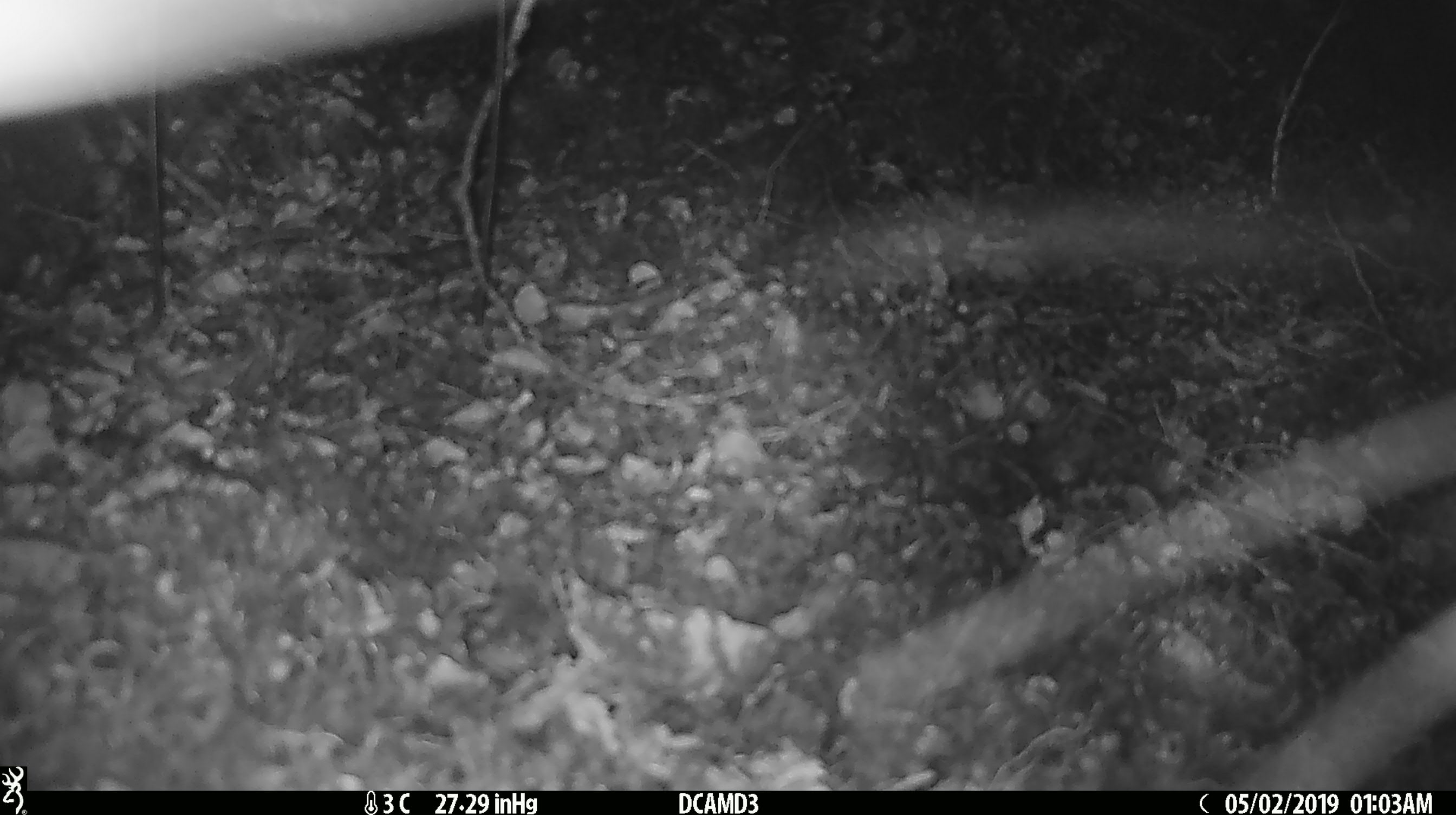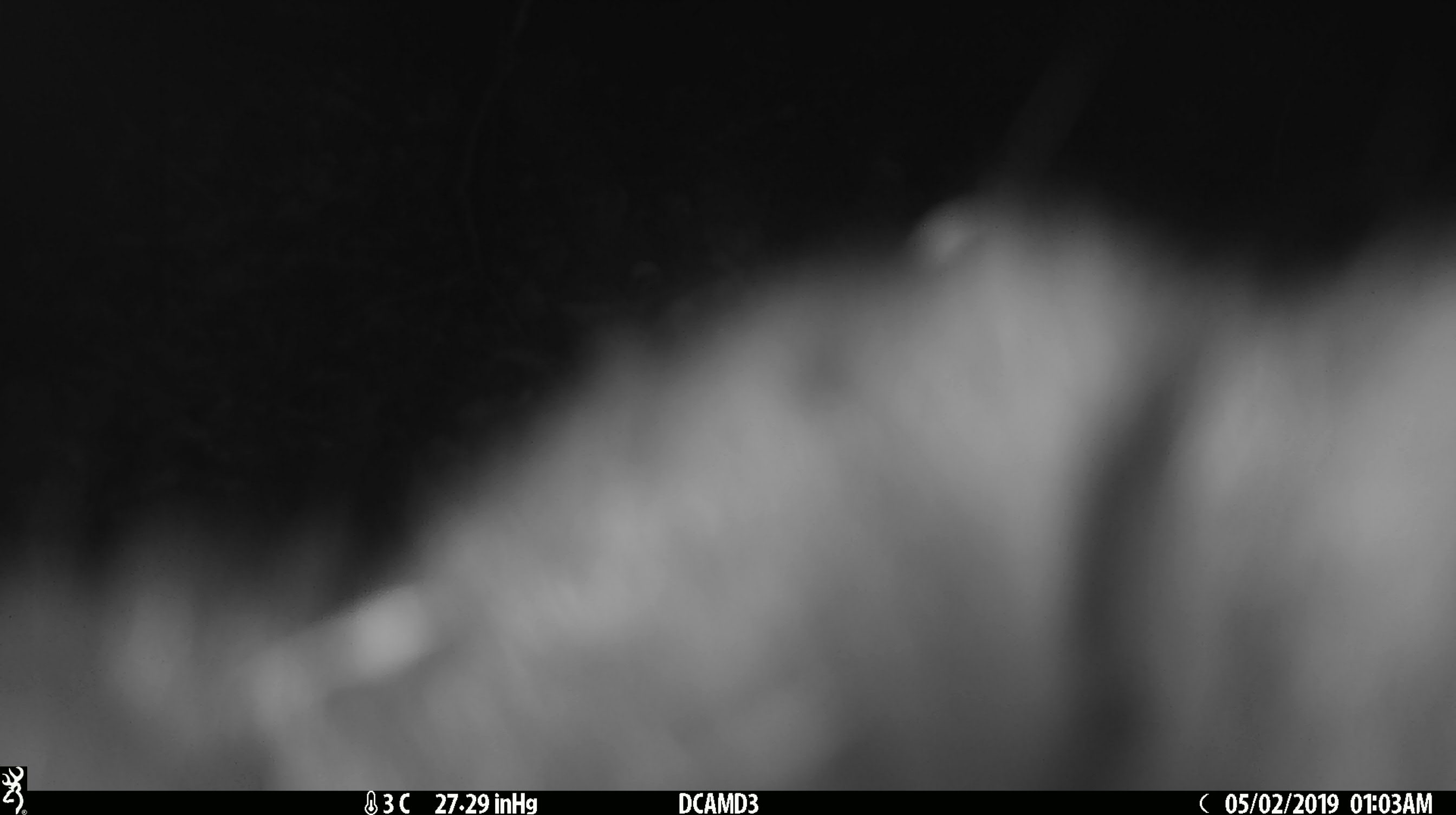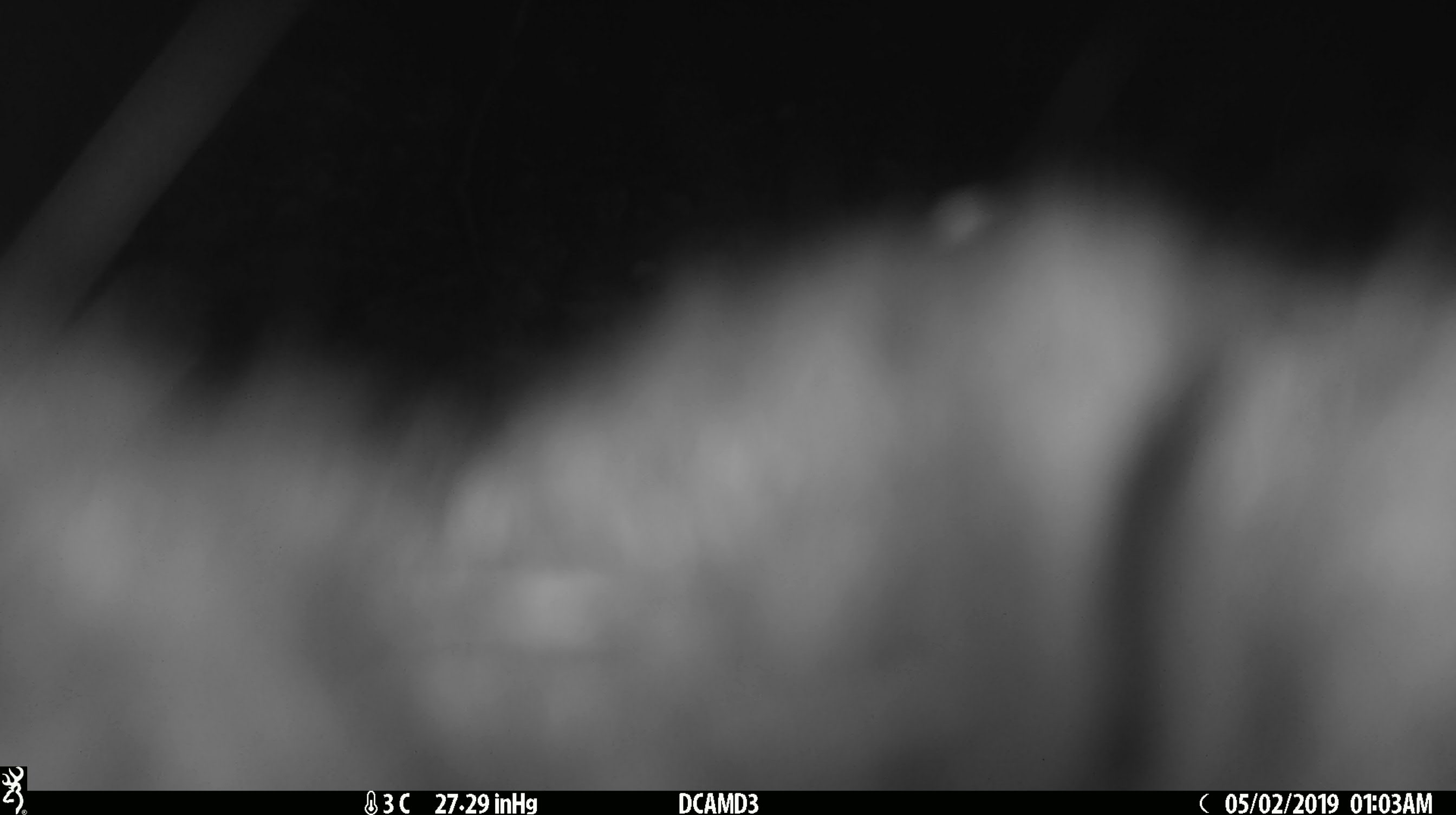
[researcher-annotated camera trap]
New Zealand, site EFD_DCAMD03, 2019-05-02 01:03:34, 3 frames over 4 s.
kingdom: Animalia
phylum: Chordata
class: Mammalia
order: Diprotodontia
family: Phalangeridae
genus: Trichosurus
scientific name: Trichosurus vulpecula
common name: common brushtail possum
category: possum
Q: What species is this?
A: Possum (common brushtail possum) (Trichosurus vulpecula).